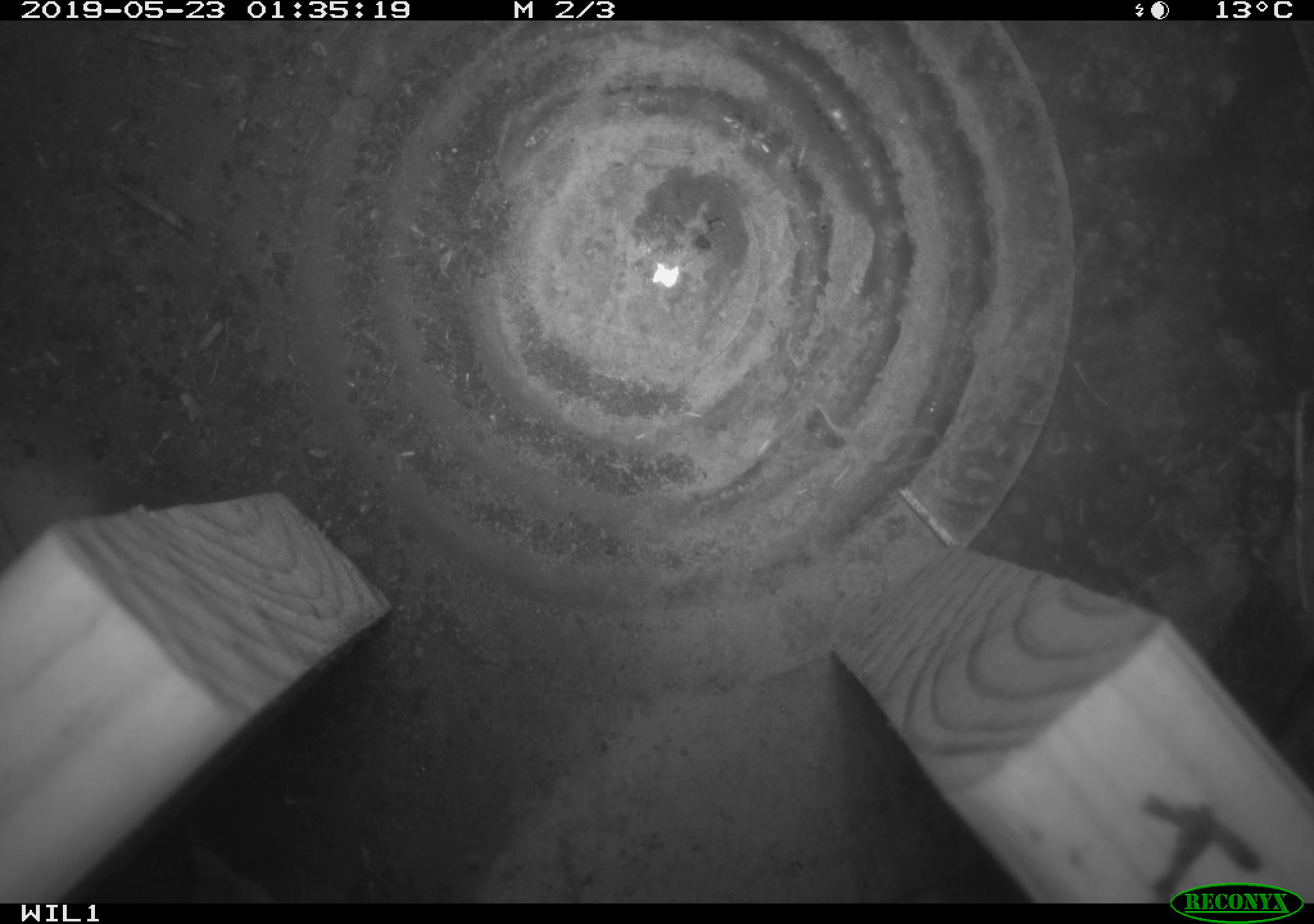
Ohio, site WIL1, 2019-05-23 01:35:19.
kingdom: Animalia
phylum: Chordata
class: Mammalia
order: Eulipotyphla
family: Soricidae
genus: Sorex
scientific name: Sorex cinereus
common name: masked shrew